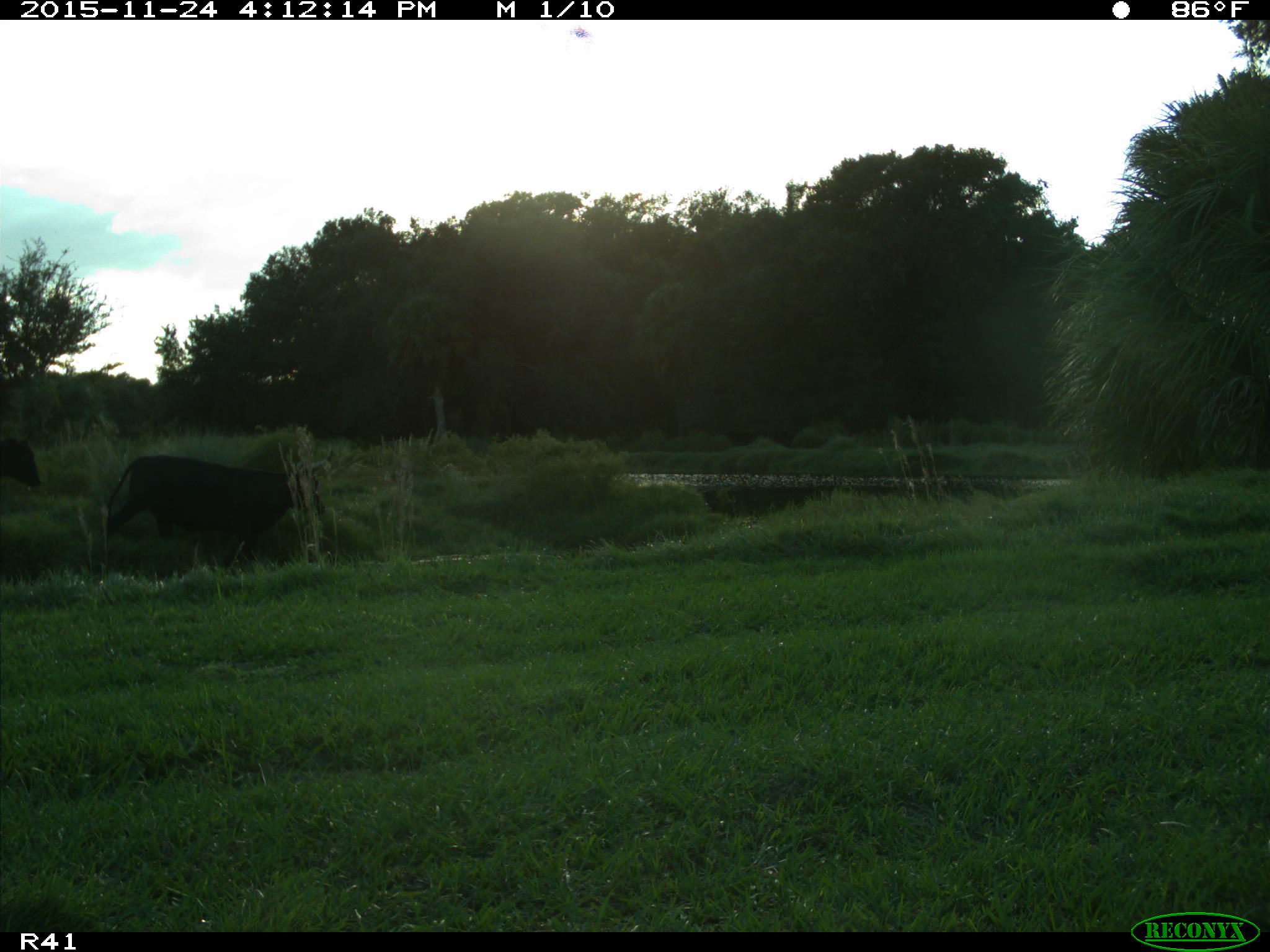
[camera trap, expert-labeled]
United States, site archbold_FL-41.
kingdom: Animalia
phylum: Chordata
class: Mammalia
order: Artiodactyla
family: Bovidae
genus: Bos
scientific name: Bos taurus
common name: domestic cow